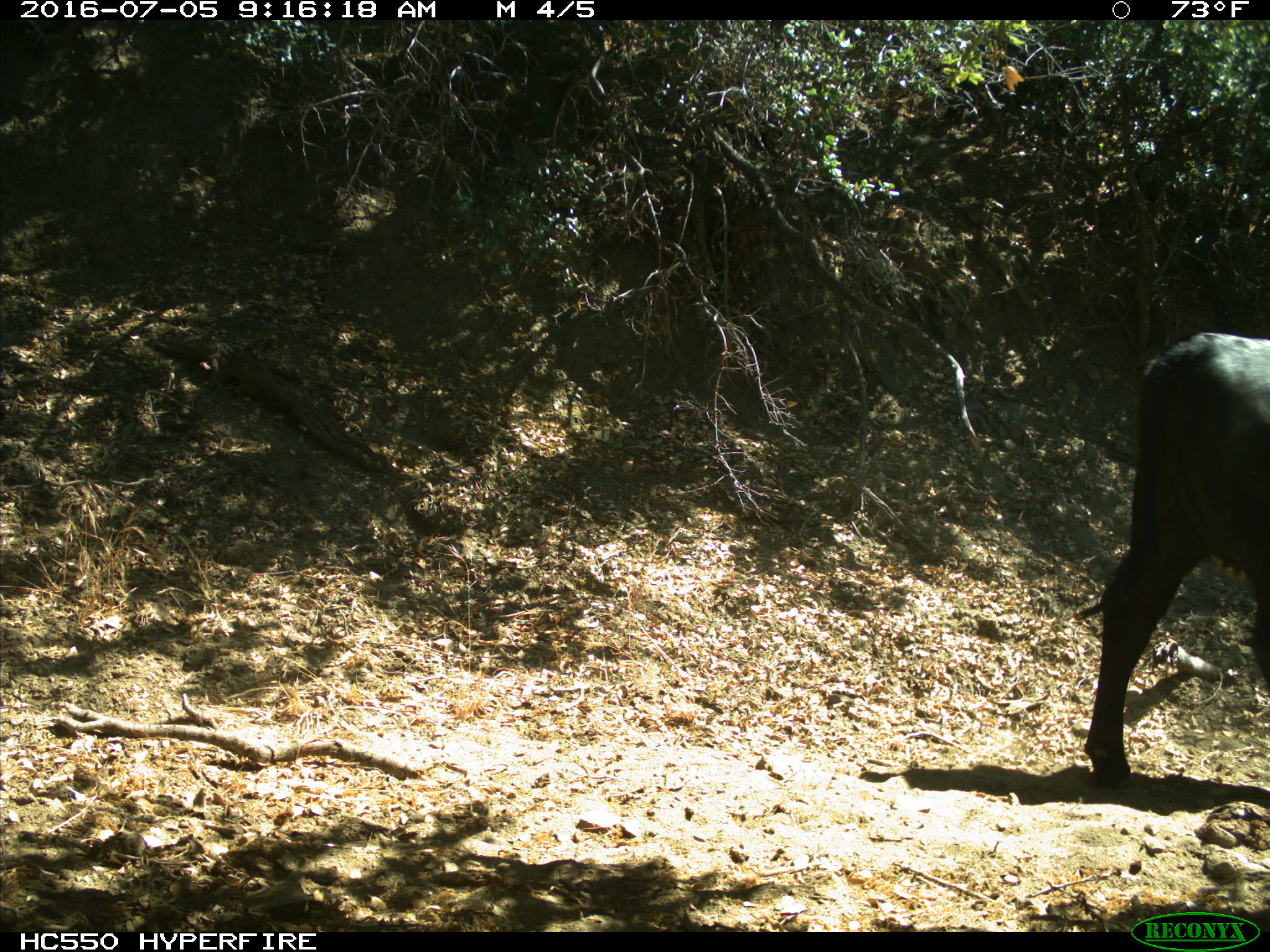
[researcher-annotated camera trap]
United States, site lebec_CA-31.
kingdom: Animalia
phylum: Chordata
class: Mammalia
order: Artiodactyla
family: Bovidae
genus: Bos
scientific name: Bos taurus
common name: domestic cow